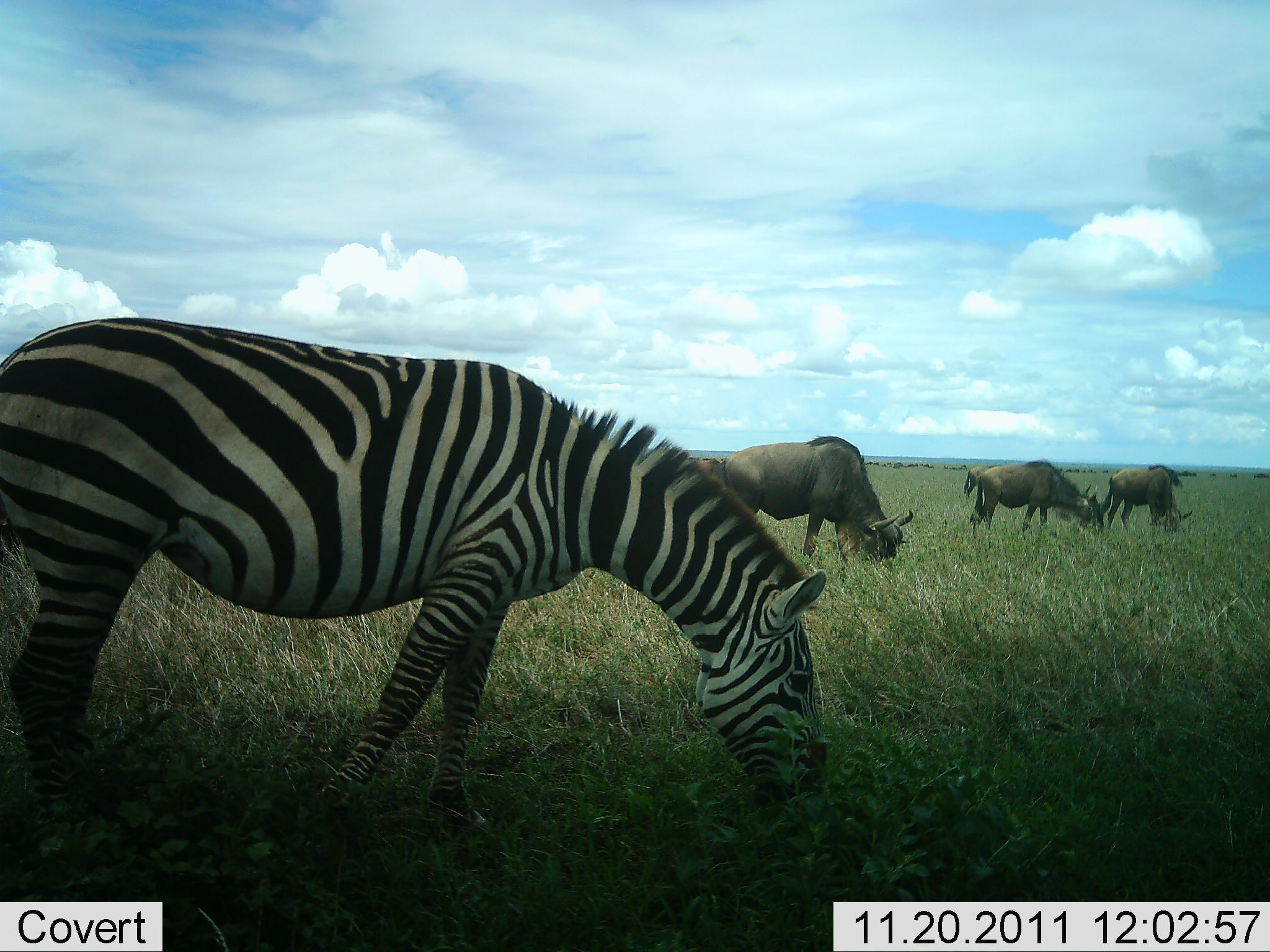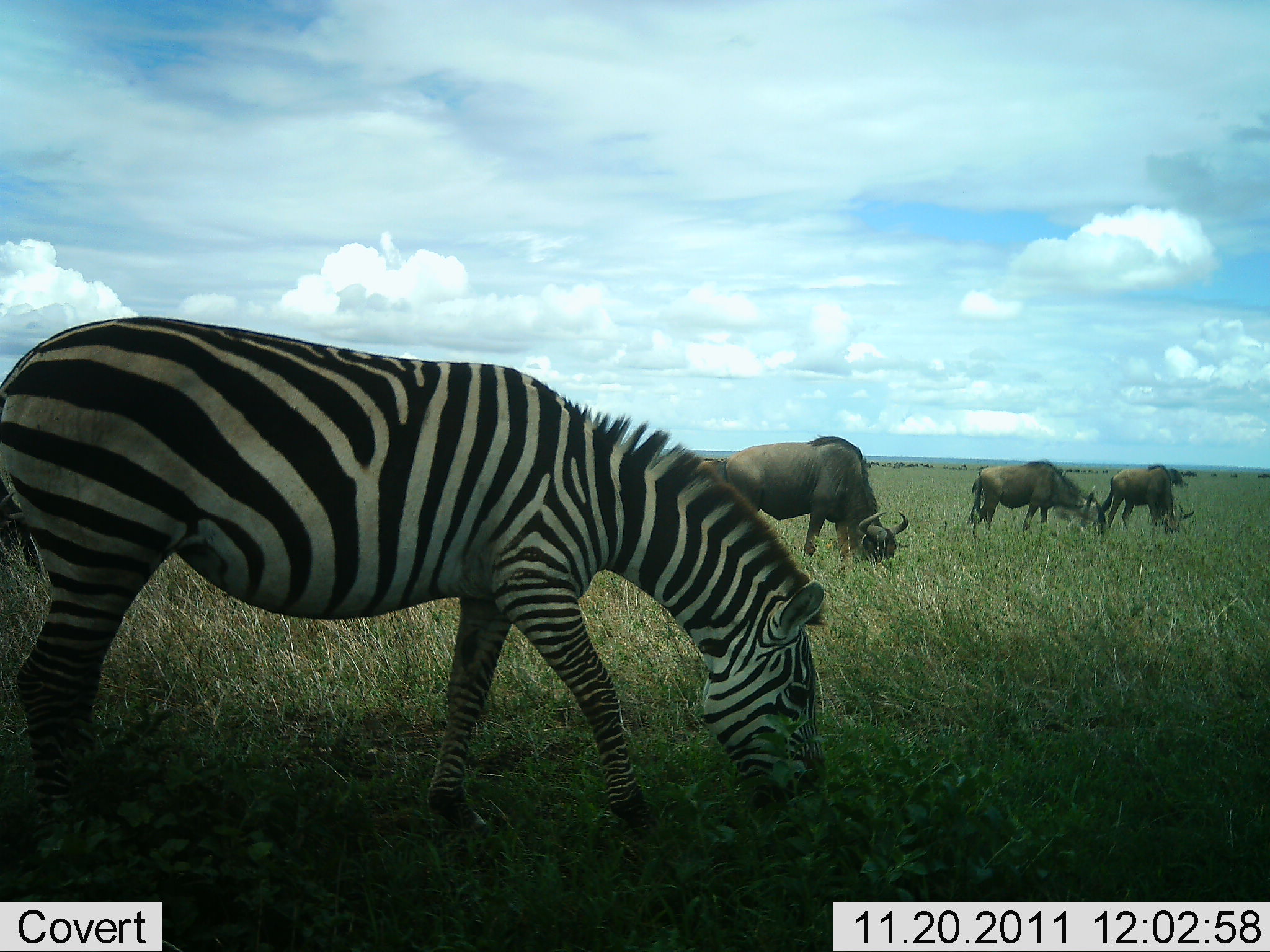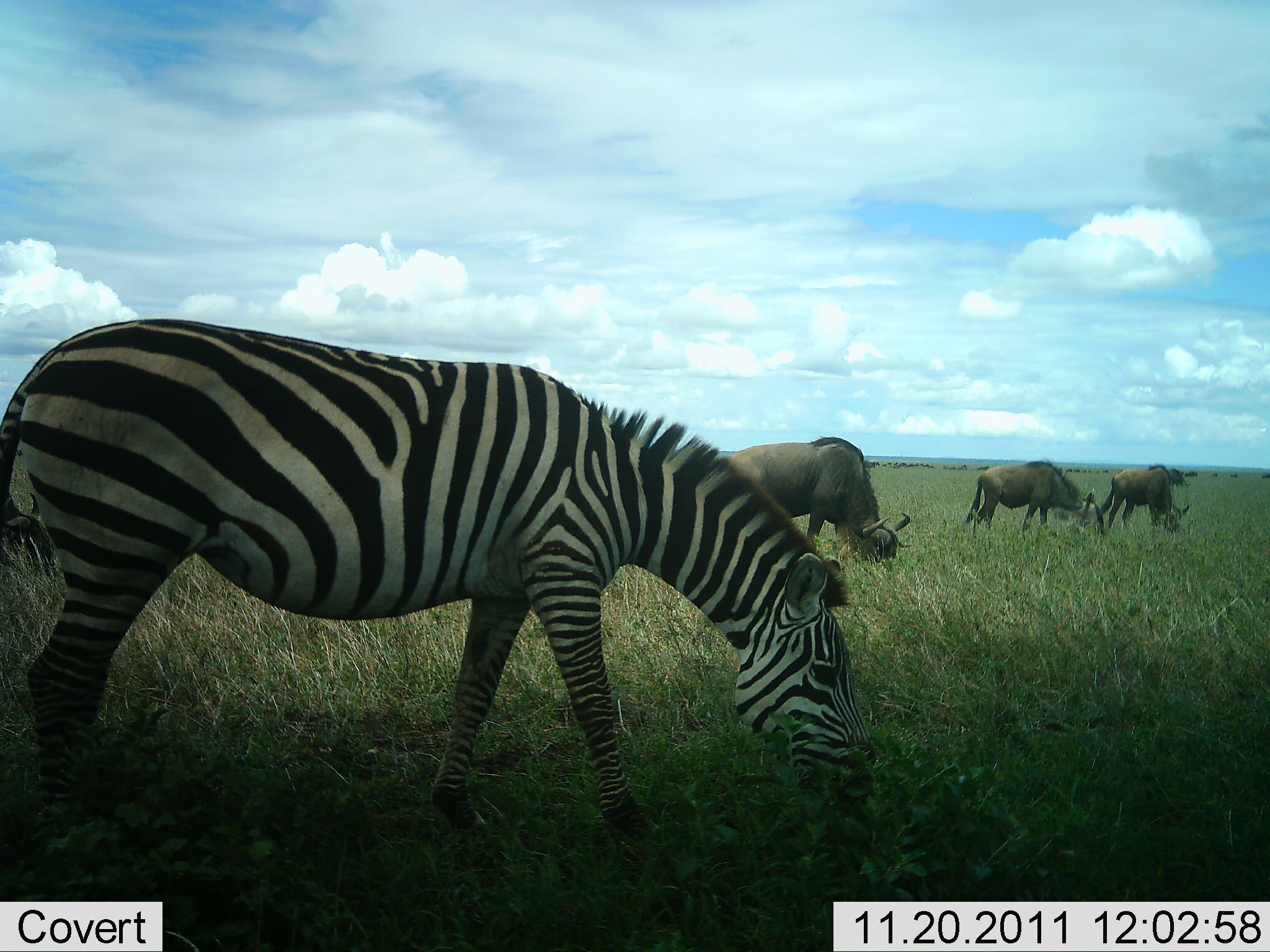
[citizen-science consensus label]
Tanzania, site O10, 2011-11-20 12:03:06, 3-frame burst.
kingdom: Animalia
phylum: Chordata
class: Mammalia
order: Artiodactyla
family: Bovidae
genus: Connochaetes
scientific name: Connochaetes taurinus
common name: blue wildebeest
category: wildebeest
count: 3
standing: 8%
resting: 0%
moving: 0%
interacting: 0%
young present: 0%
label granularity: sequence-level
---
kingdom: Animalia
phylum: Chordata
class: Mammalia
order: Perissodactyla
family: Equidae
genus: Equus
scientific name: Equus quagga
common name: plains zebra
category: zebra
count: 1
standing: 0%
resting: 0%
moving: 0%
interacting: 0%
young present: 0%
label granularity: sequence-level